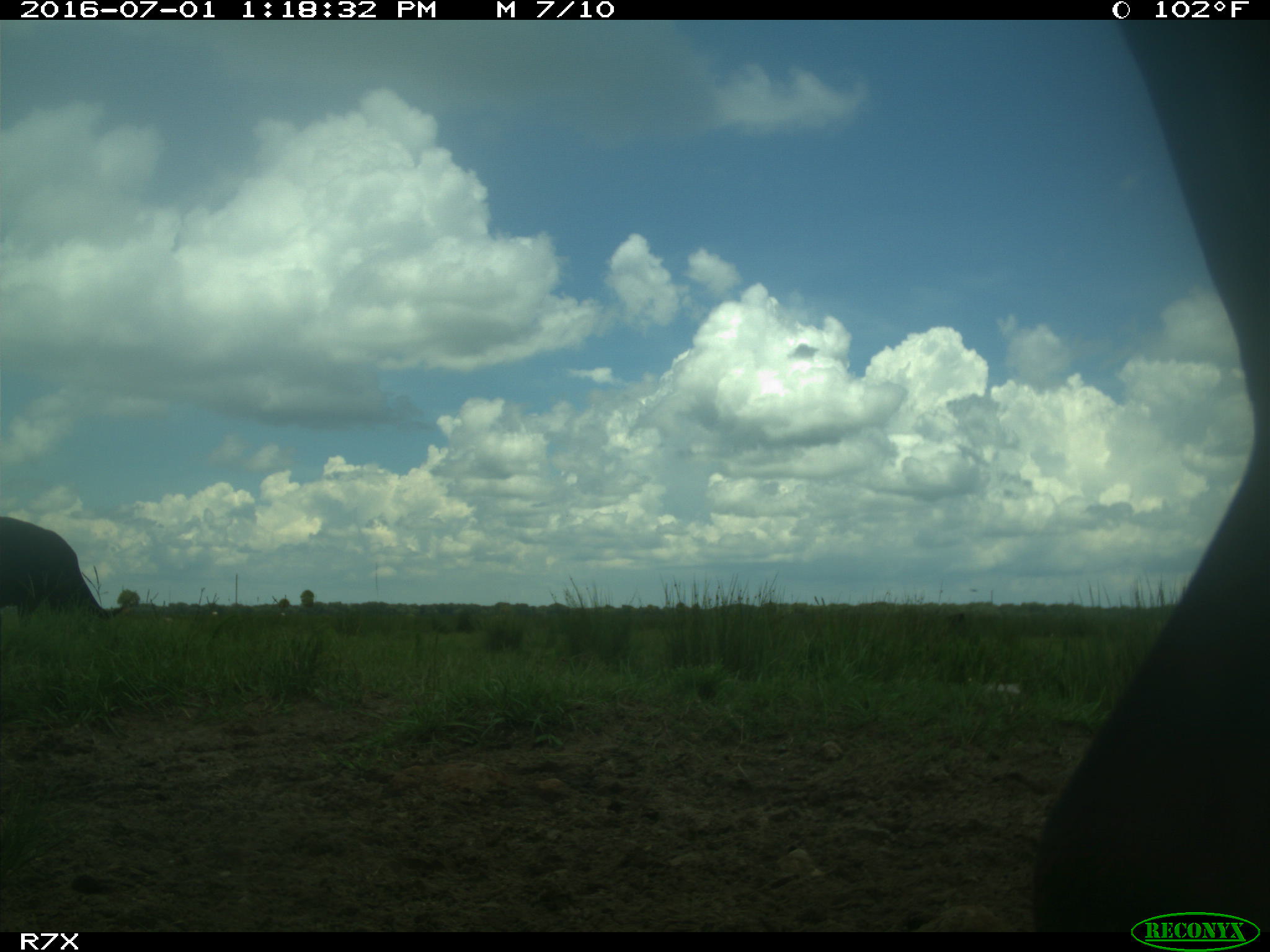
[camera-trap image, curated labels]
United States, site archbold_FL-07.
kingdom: Animalia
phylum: Chordata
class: Mammalia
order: Artiodactyla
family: Bovidae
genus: Bos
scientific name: Bos taurus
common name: domestic cow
Bos taurus (domestic cow).